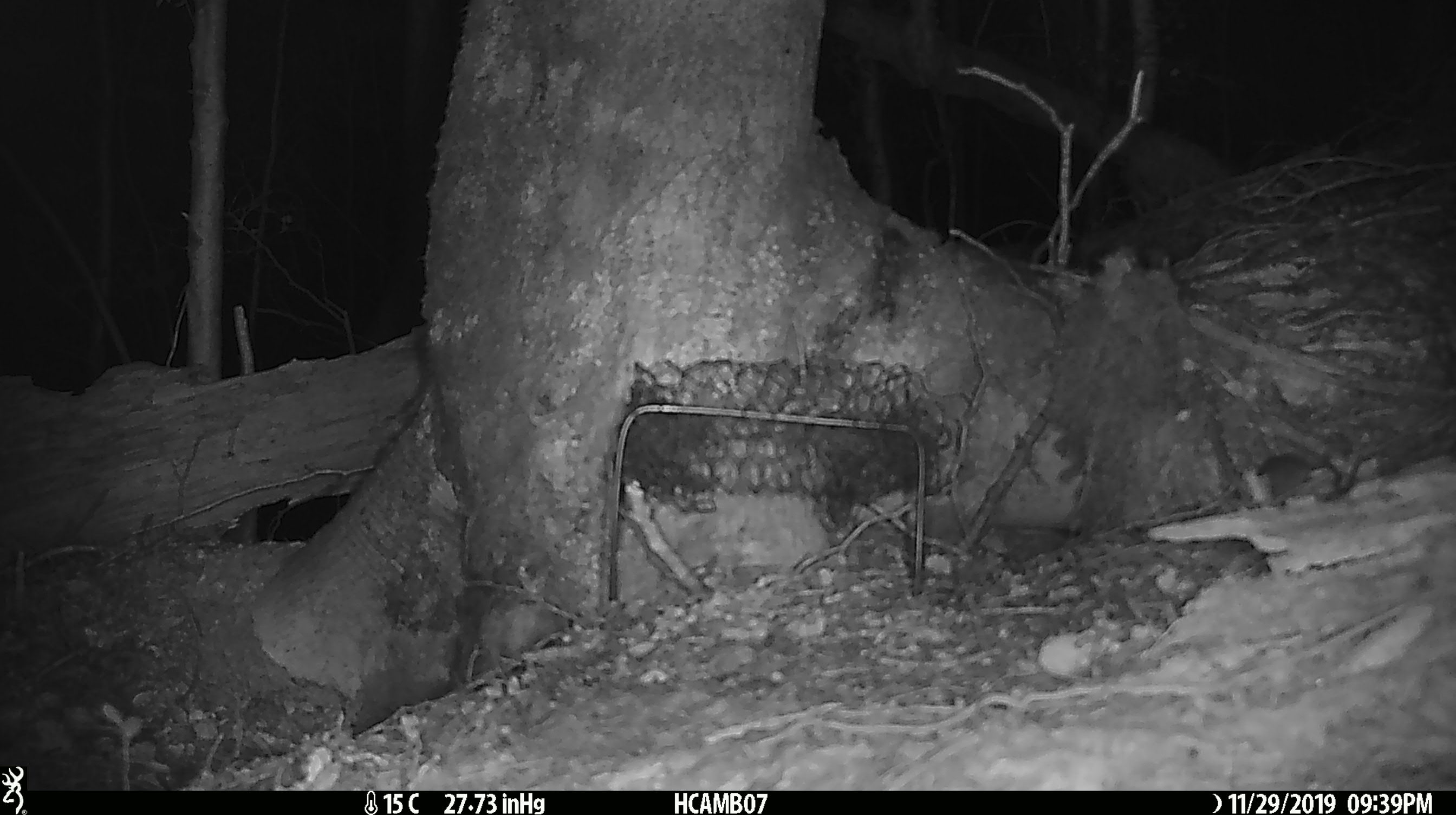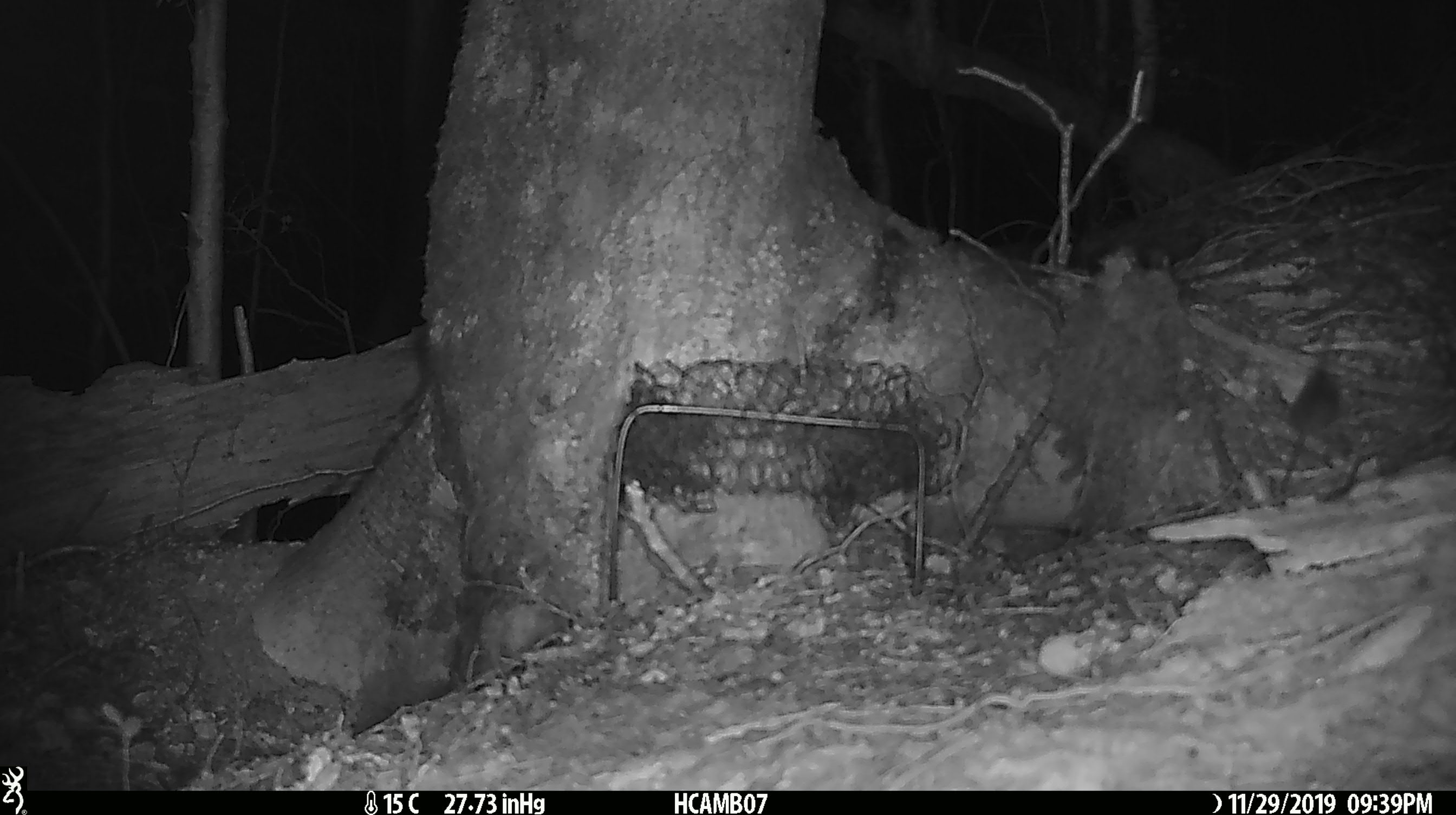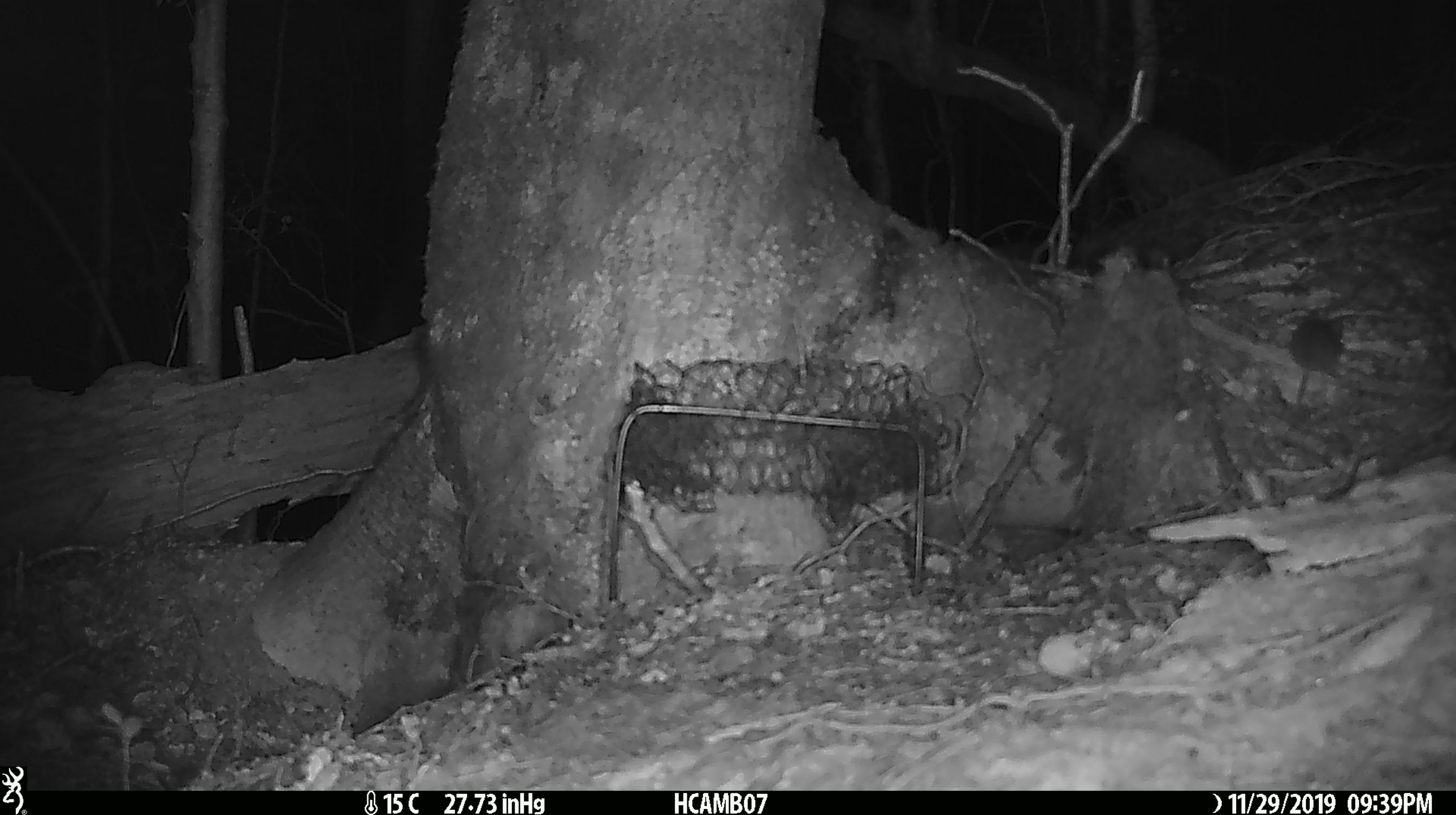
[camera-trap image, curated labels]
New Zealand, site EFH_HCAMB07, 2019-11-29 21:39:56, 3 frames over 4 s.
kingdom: Animalia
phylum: Chordata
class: Mammalia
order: Rodentia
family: Muridae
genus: Mus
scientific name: Mus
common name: mouse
Mouse (Mus).